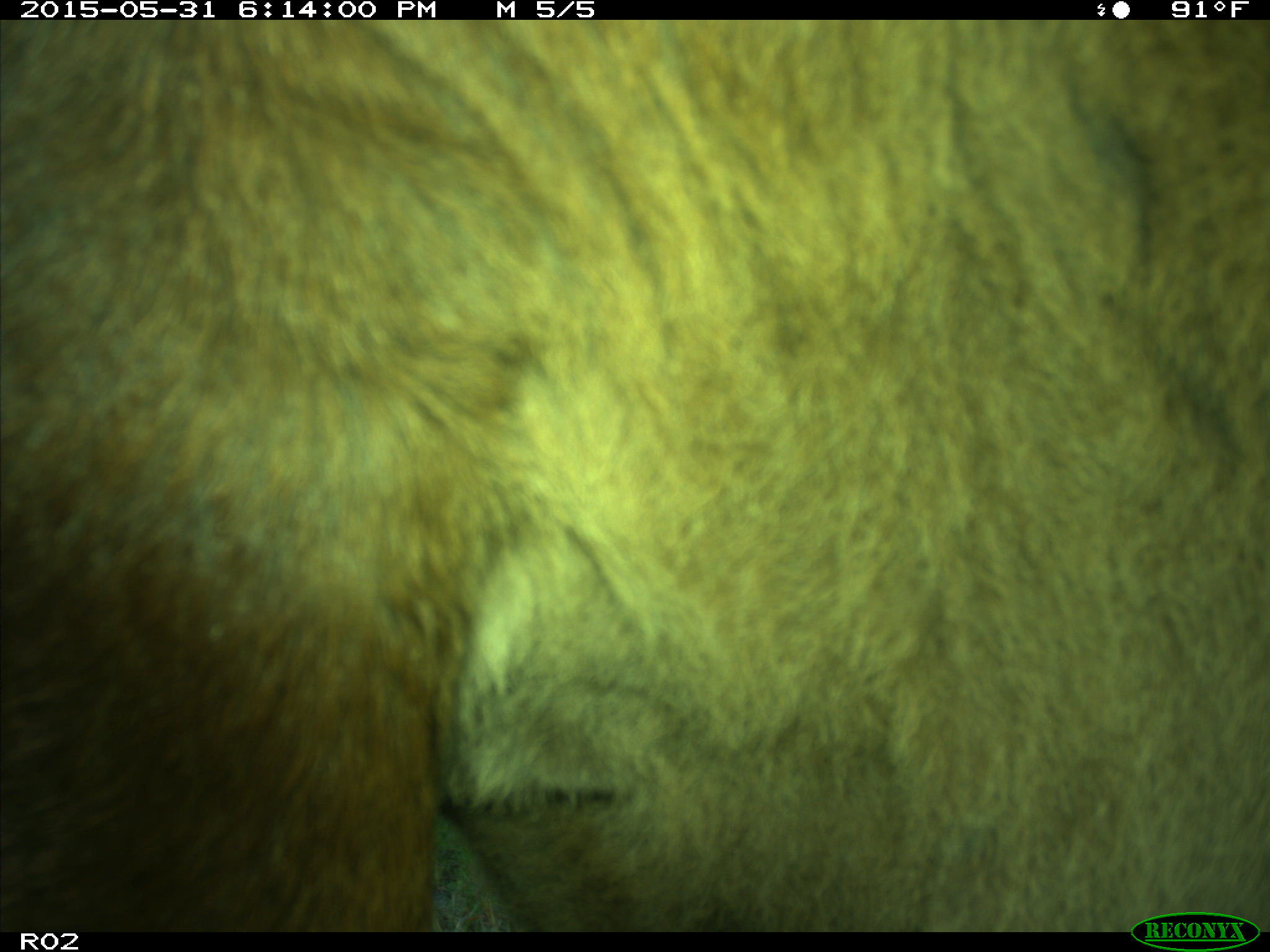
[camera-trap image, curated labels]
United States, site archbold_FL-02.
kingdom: Animalia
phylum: Chordata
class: Mammalia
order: Artiodactyla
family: Bovidae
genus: Bos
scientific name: Bos taurus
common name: domestic cow